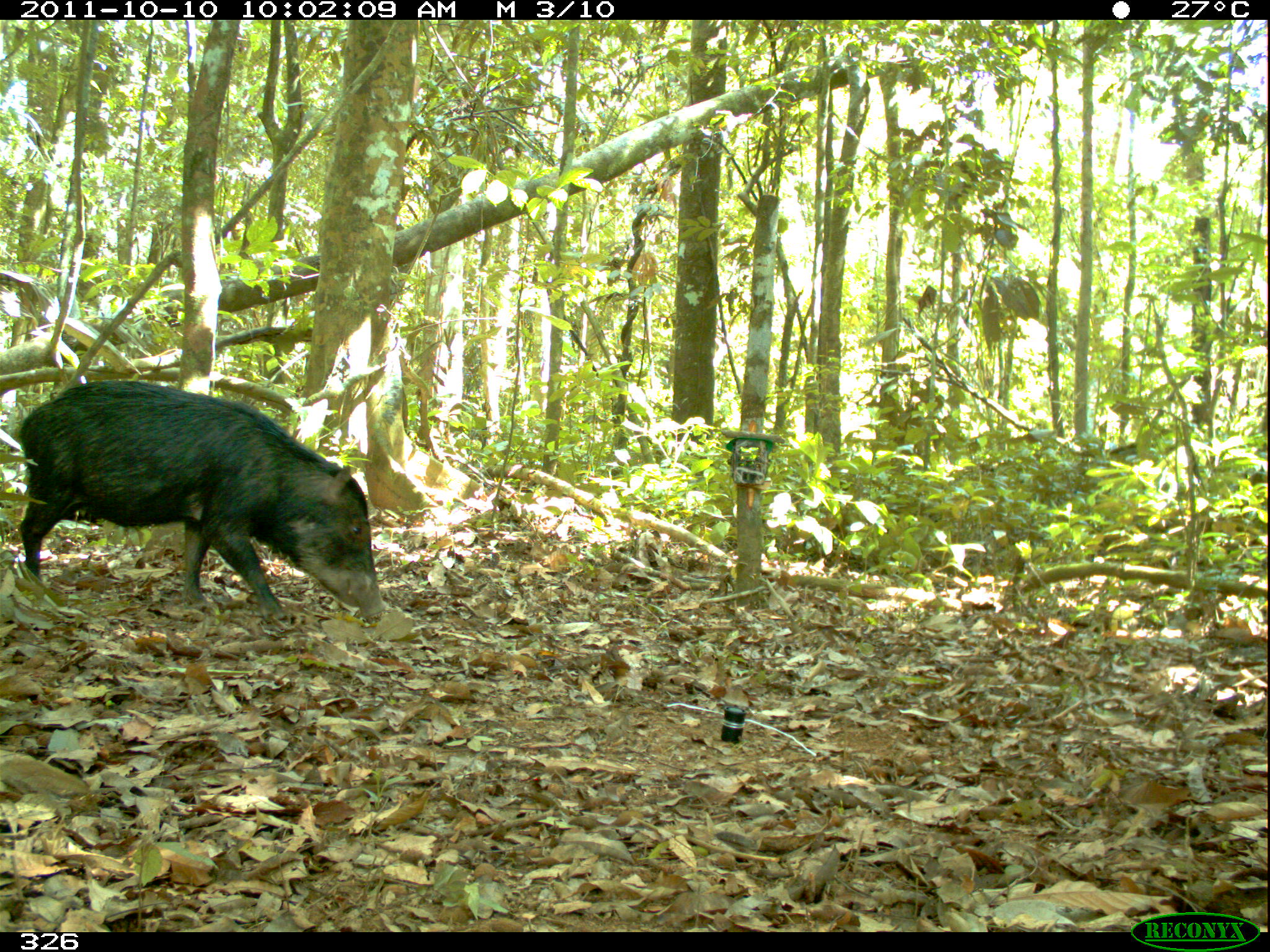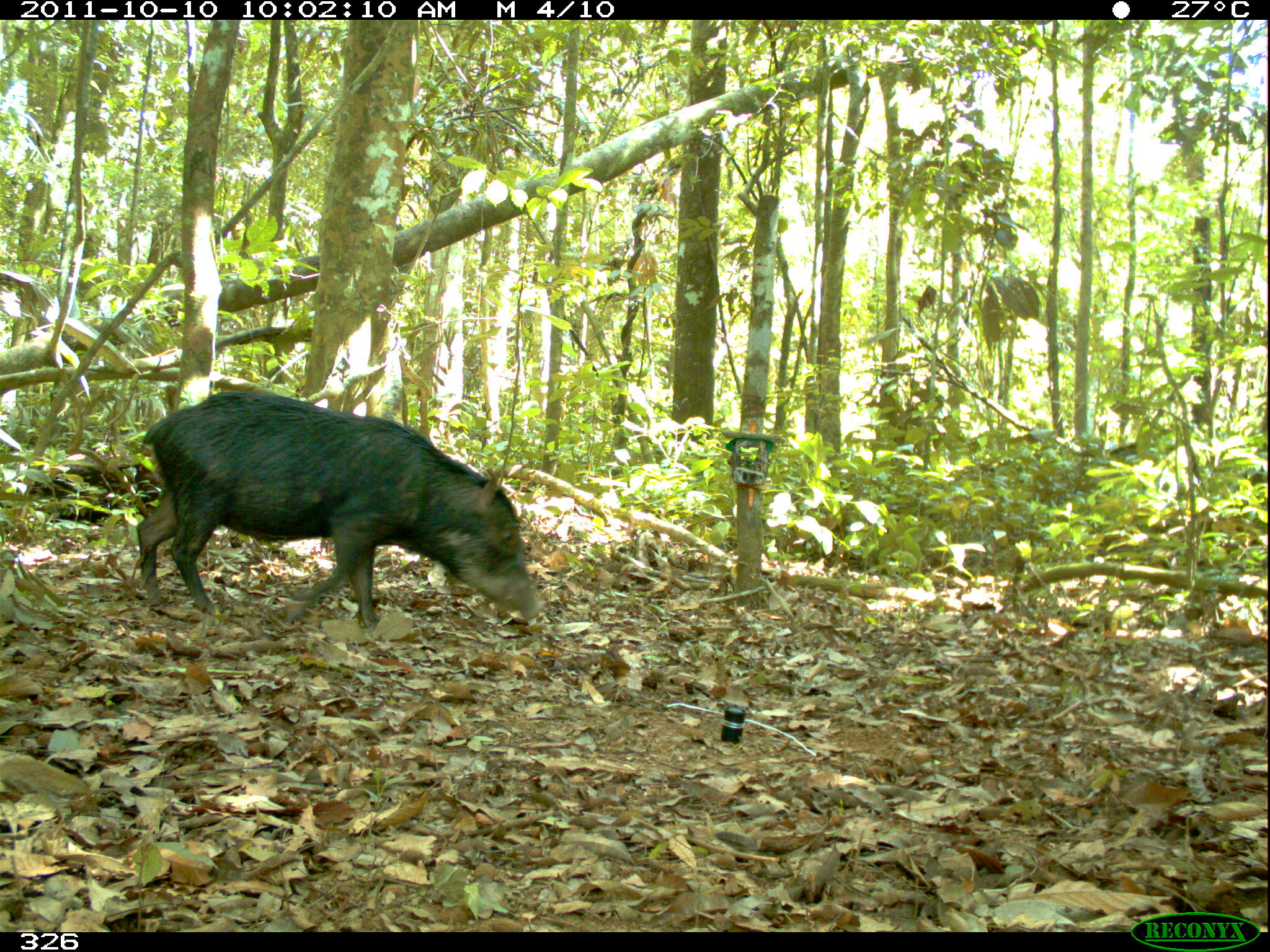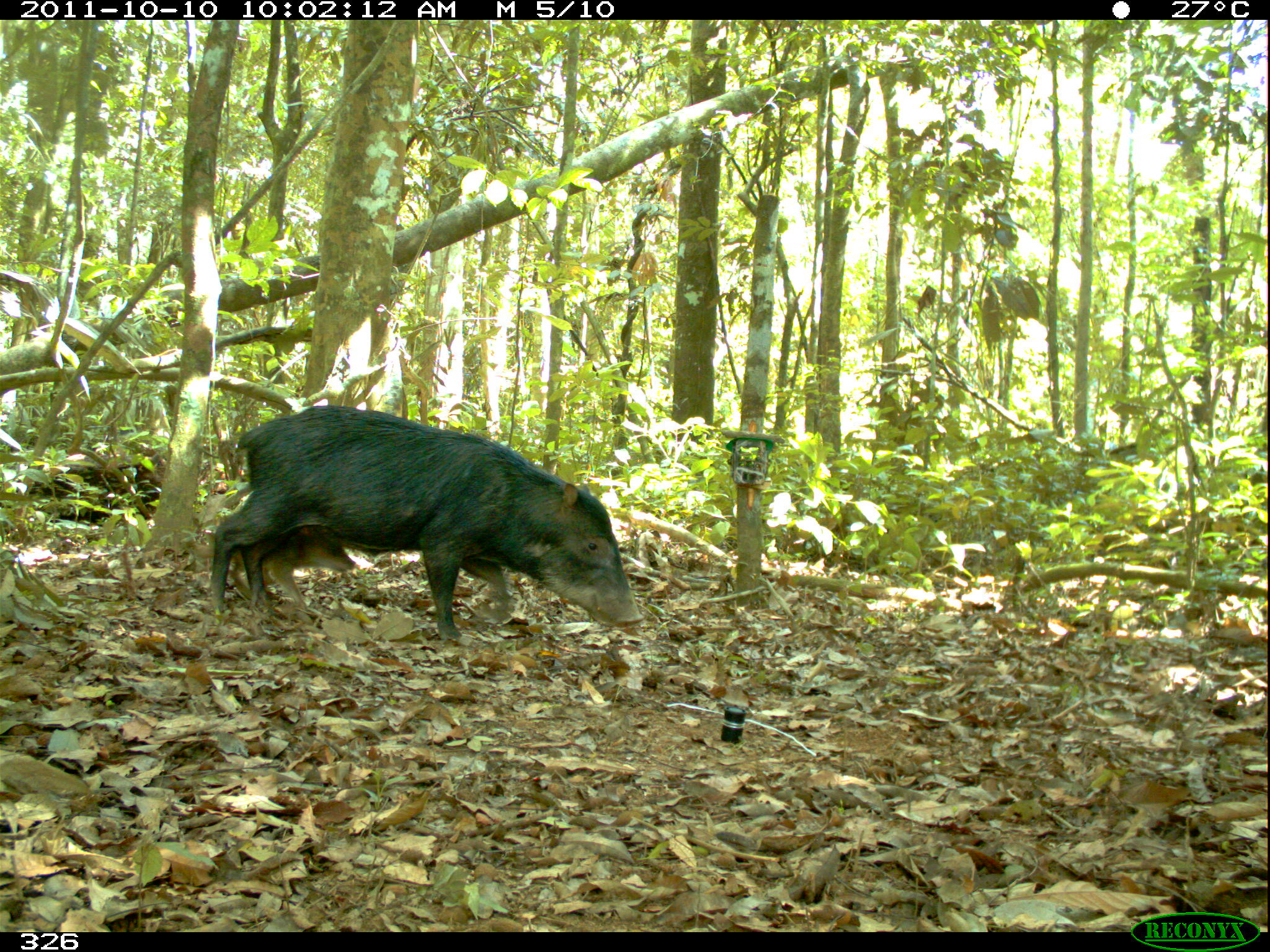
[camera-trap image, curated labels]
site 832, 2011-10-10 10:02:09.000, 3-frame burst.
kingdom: Animalia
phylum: Chordata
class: Mammalia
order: Artiodactyla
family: Tayassuidae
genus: Tayassu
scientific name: Tayassu pecari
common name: white-lipped peccary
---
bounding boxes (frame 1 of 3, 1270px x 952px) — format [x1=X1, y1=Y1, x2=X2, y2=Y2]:
tayassu pecari: [x1=19, y1=379, x2=384, y2=625]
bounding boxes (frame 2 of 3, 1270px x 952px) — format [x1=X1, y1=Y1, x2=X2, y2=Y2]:
tayassu pecari: [x1=134, y1=392, x2=543, y2=628]